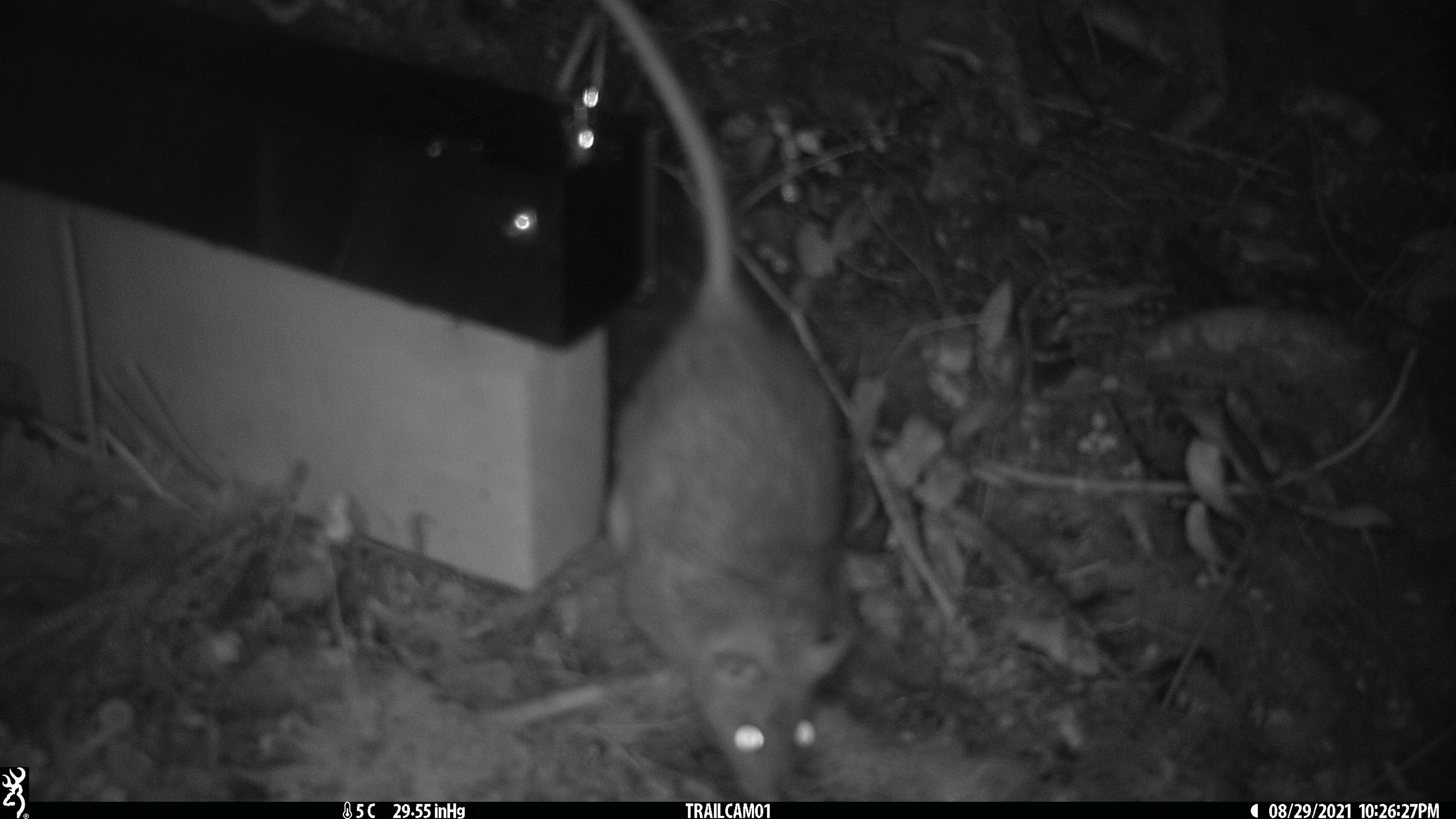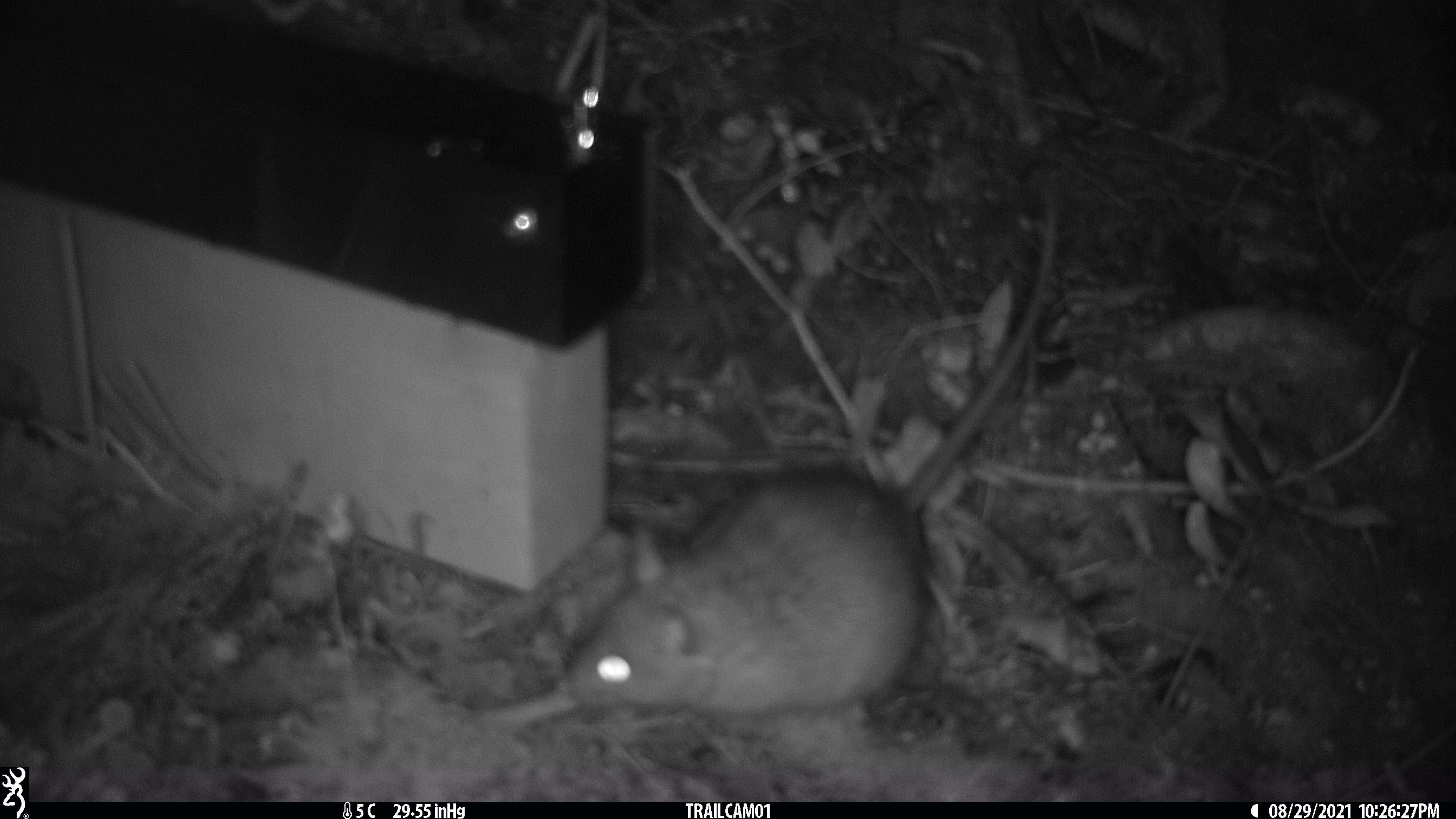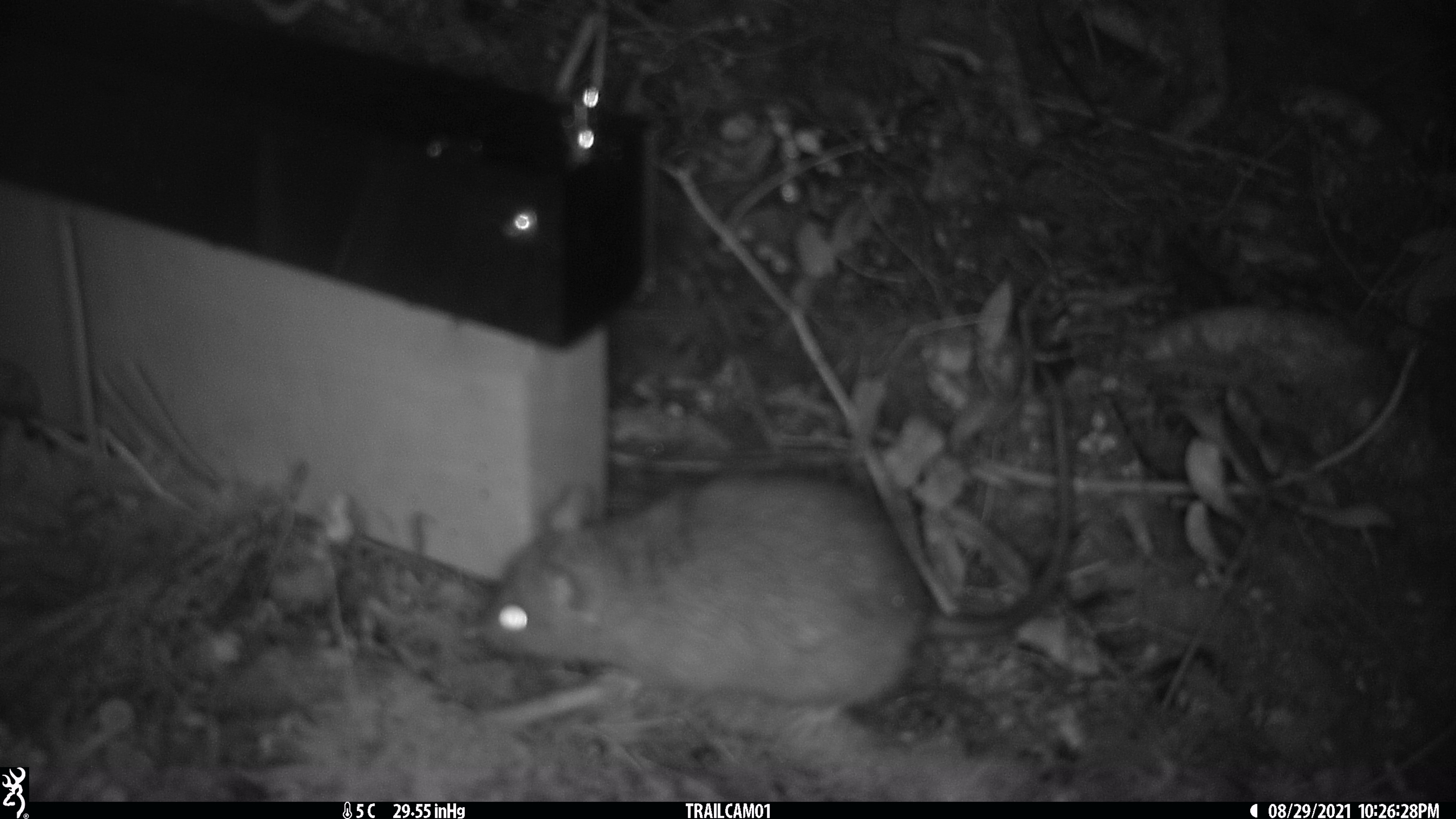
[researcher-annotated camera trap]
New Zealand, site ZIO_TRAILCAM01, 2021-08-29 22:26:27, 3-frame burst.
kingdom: Animalia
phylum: Chordata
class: Mammalia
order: Rodentia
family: Muridae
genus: Rattus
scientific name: Rattus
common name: rat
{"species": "rat (Rattus)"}